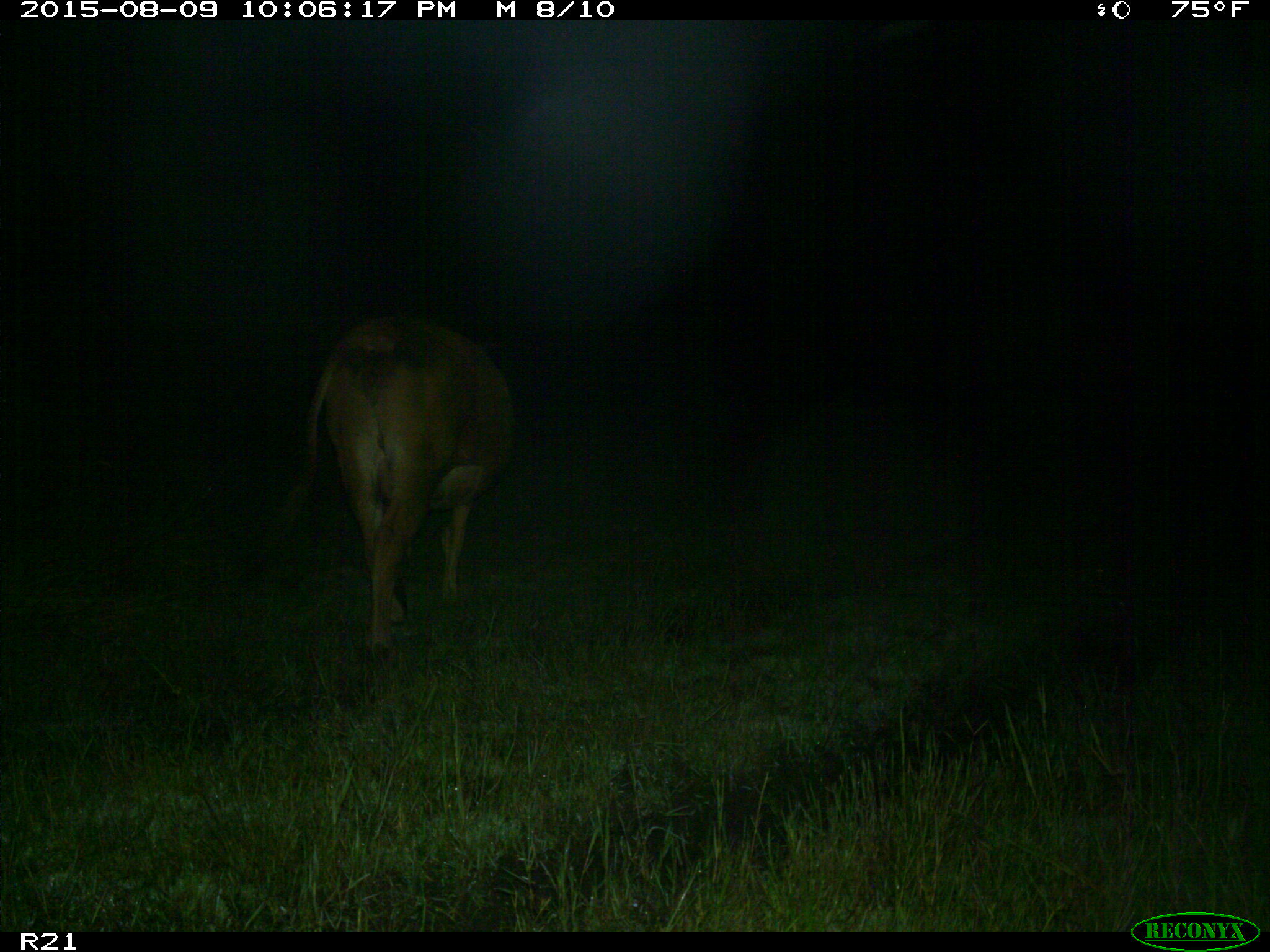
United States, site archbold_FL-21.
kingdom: Animalia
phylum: Chordata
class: Mammalia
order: Artiodactyla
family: Bovidae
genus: Bos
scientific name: Bos taurus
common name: domestic cow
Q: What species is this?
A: Bos taurus (domestic cow).